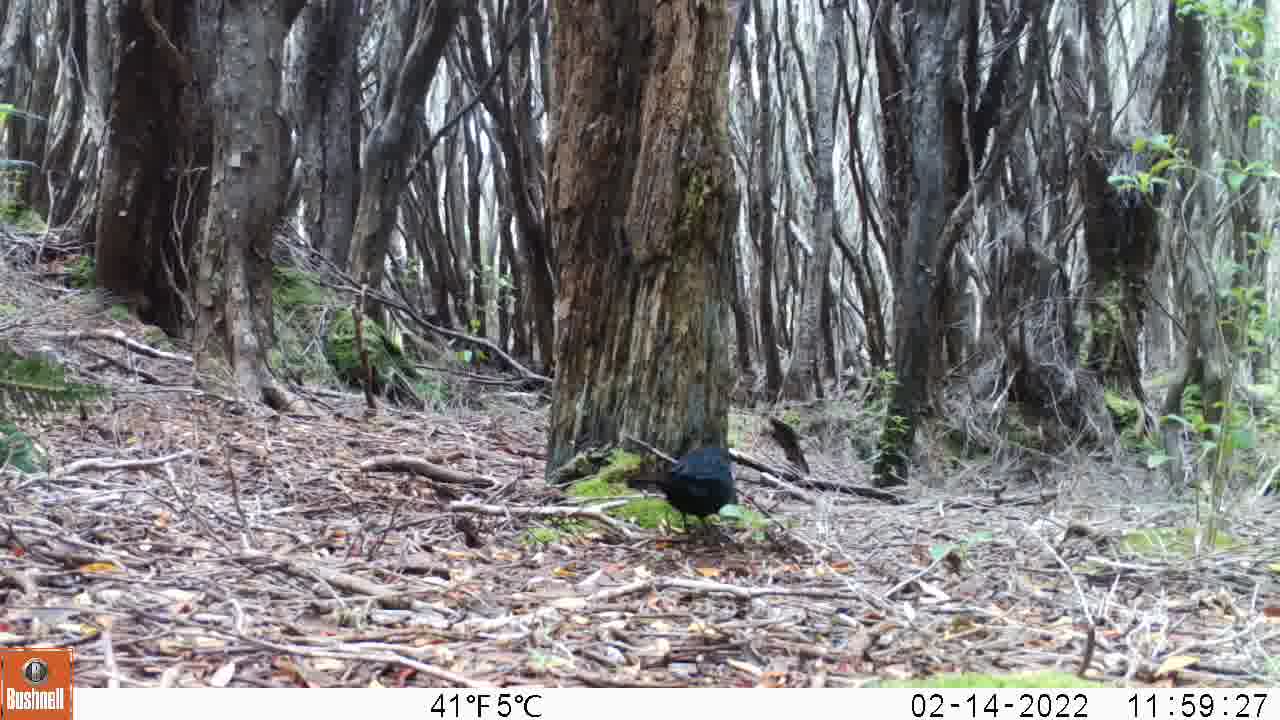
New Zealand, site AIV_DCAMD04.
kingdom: Animalia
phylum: Chordata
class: Aves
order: Passeriformes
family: Turdidae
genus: Turdus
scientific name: Turdus merula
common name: eurasian blackbird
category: blackbird